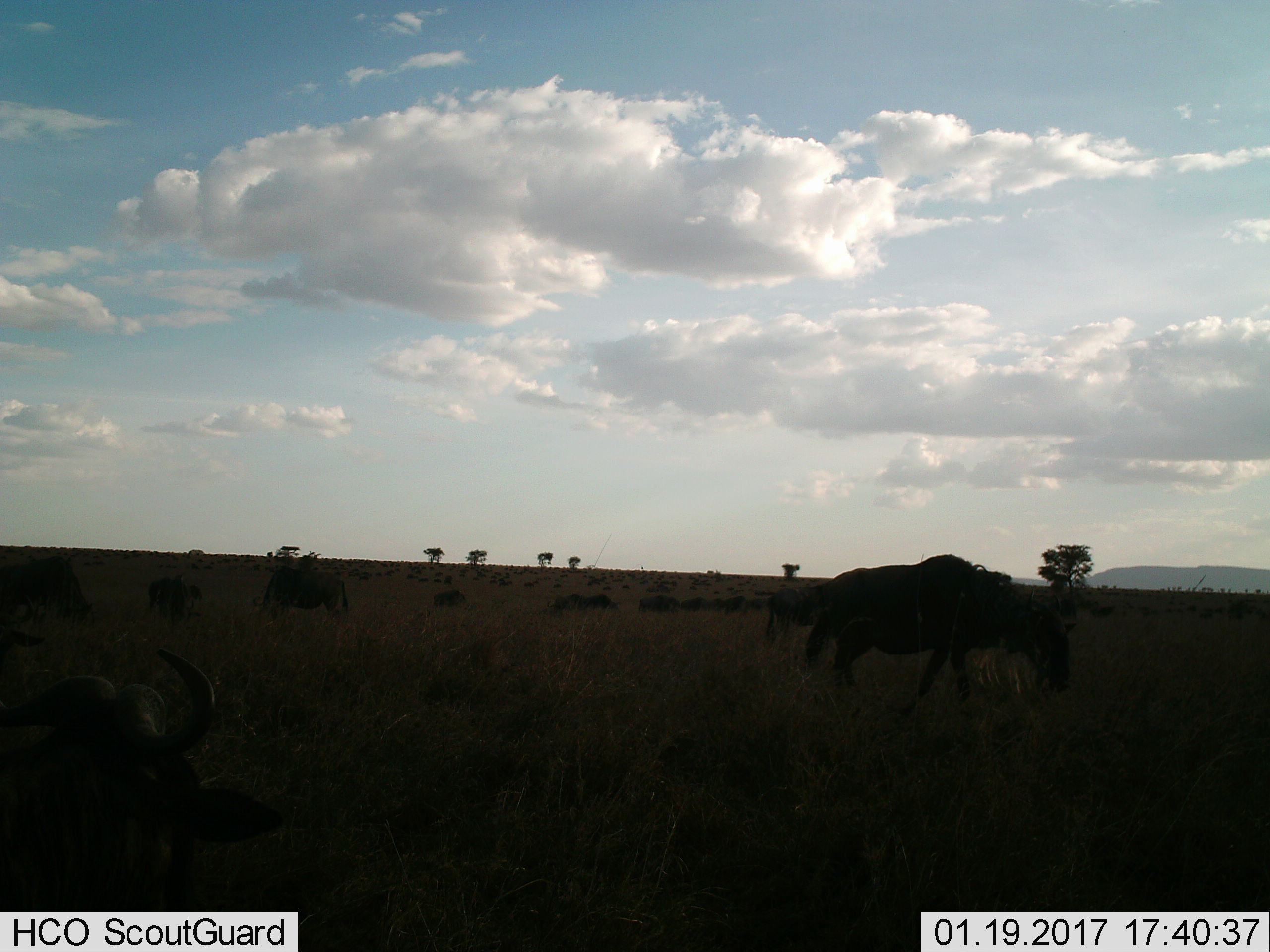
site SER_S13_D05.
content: unidentified animal